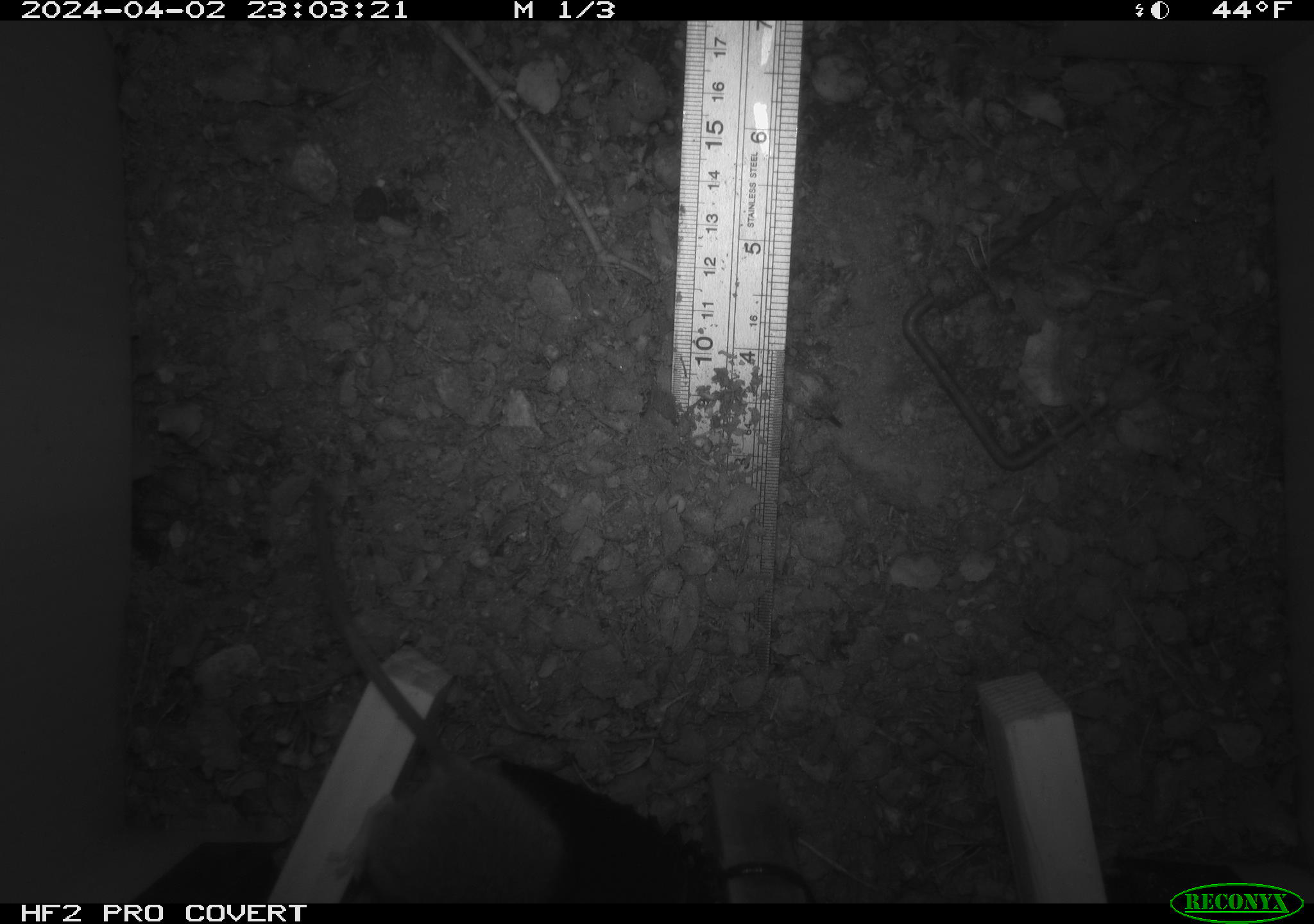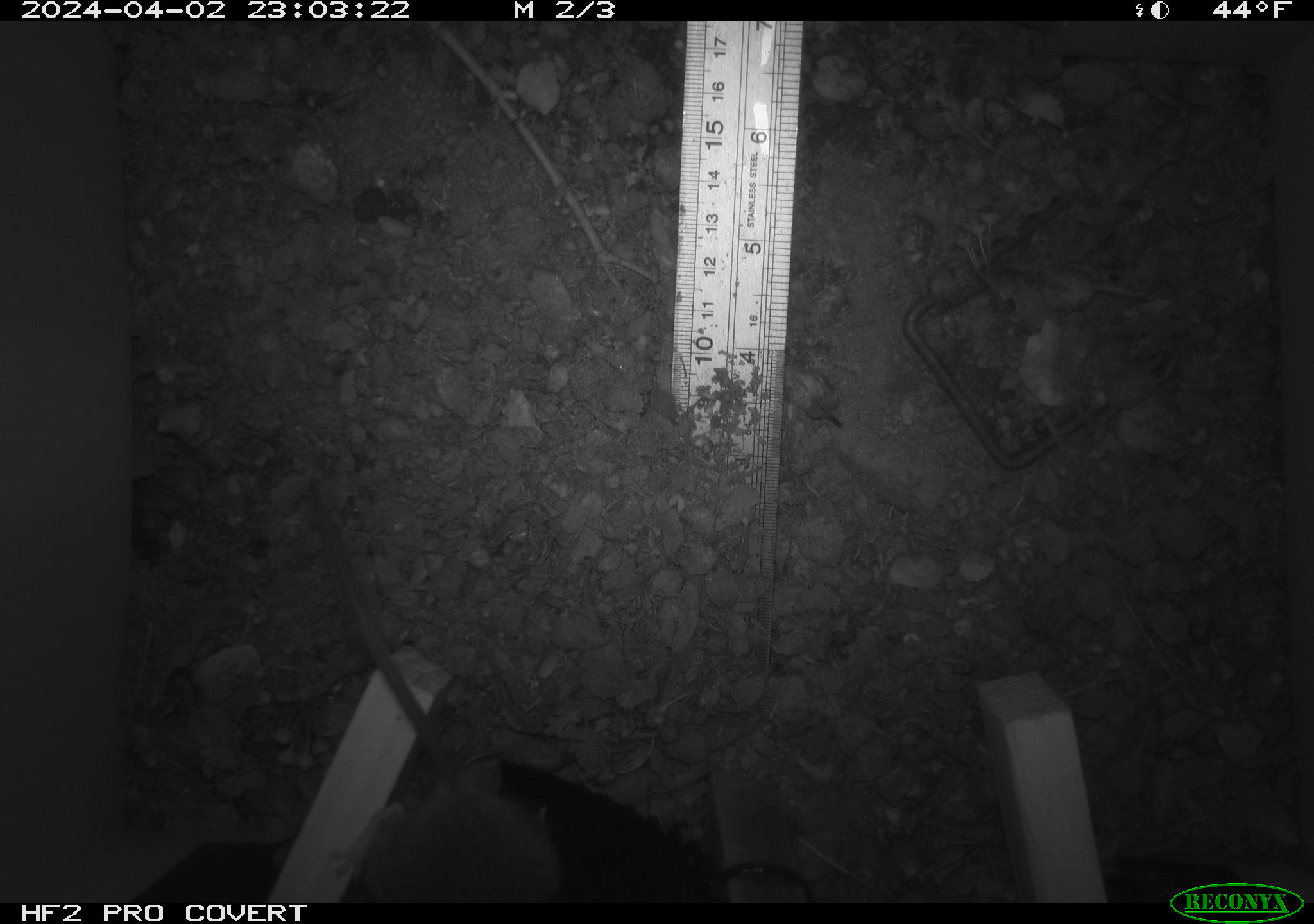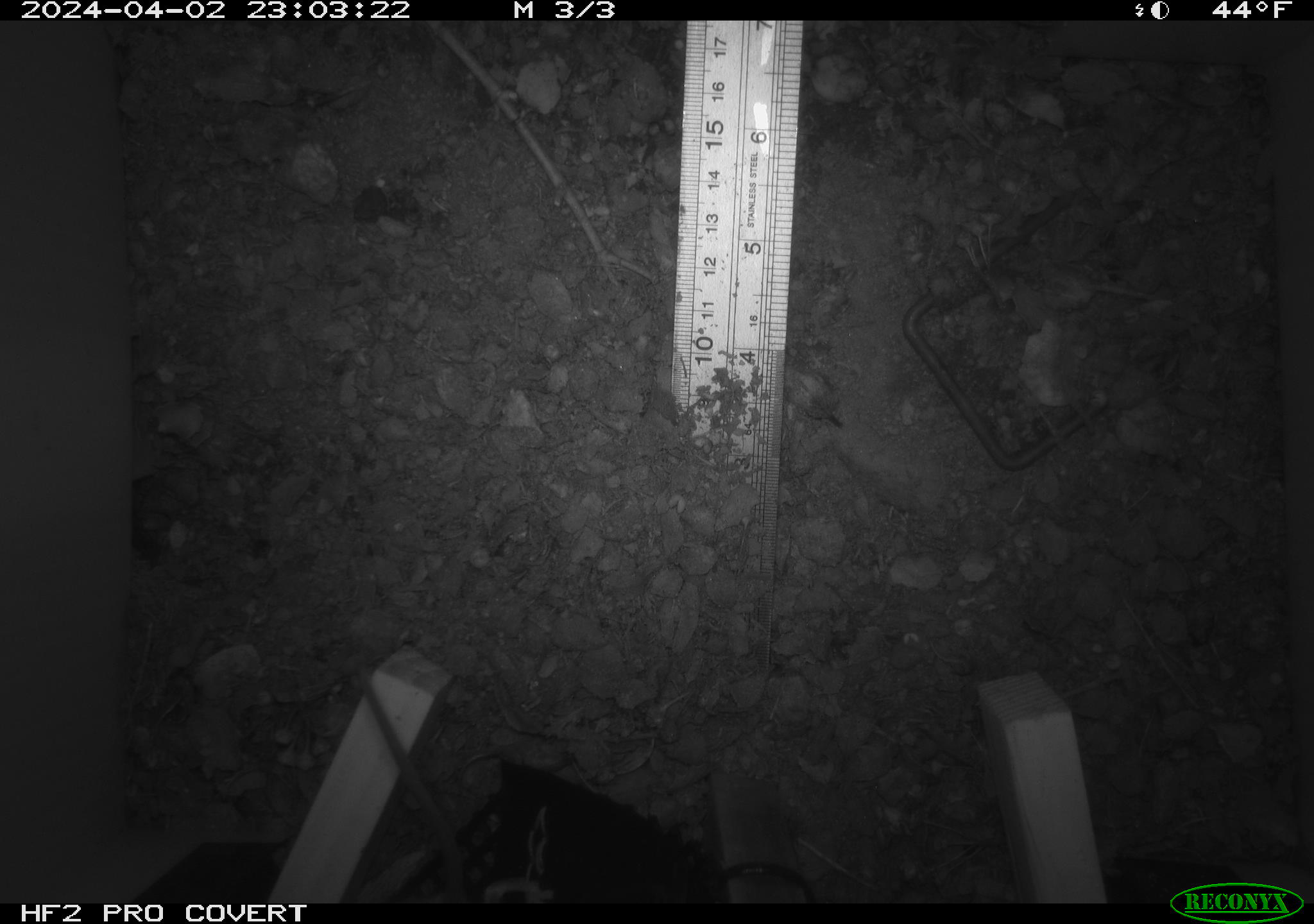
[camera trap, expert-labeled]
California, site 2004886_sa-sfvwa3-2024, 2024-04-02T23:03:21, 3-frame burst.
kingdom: Animalia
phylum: Chordata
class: Mammalia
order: Rodentia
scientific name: Rodentia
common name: mouse species